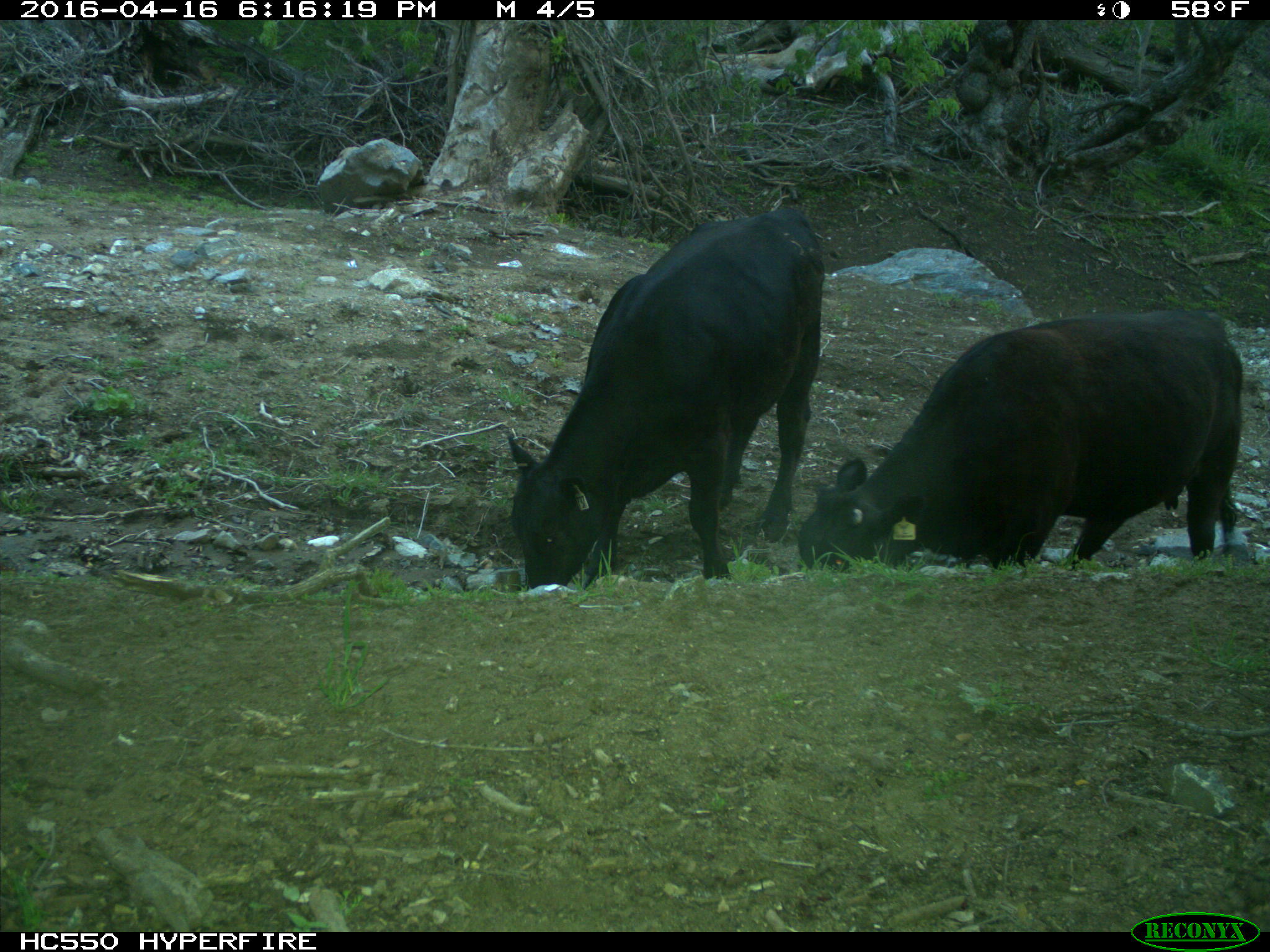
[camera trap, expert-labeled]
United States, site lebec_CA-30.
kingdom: Animalia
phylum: Chordata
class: Mammalia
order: Artiodactyla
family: Bovidae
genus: Bos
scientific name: Bos taurus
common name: domestic cow